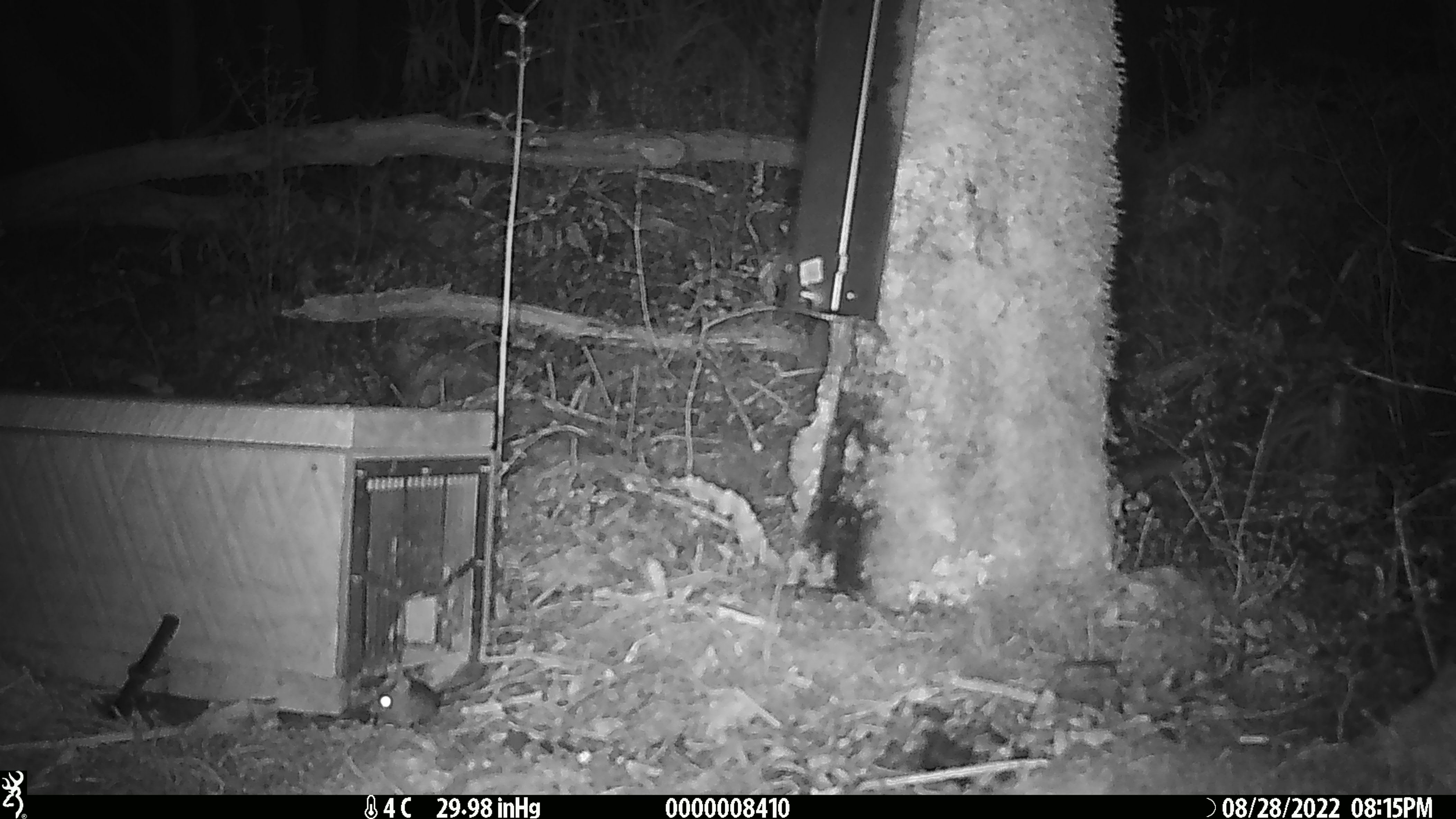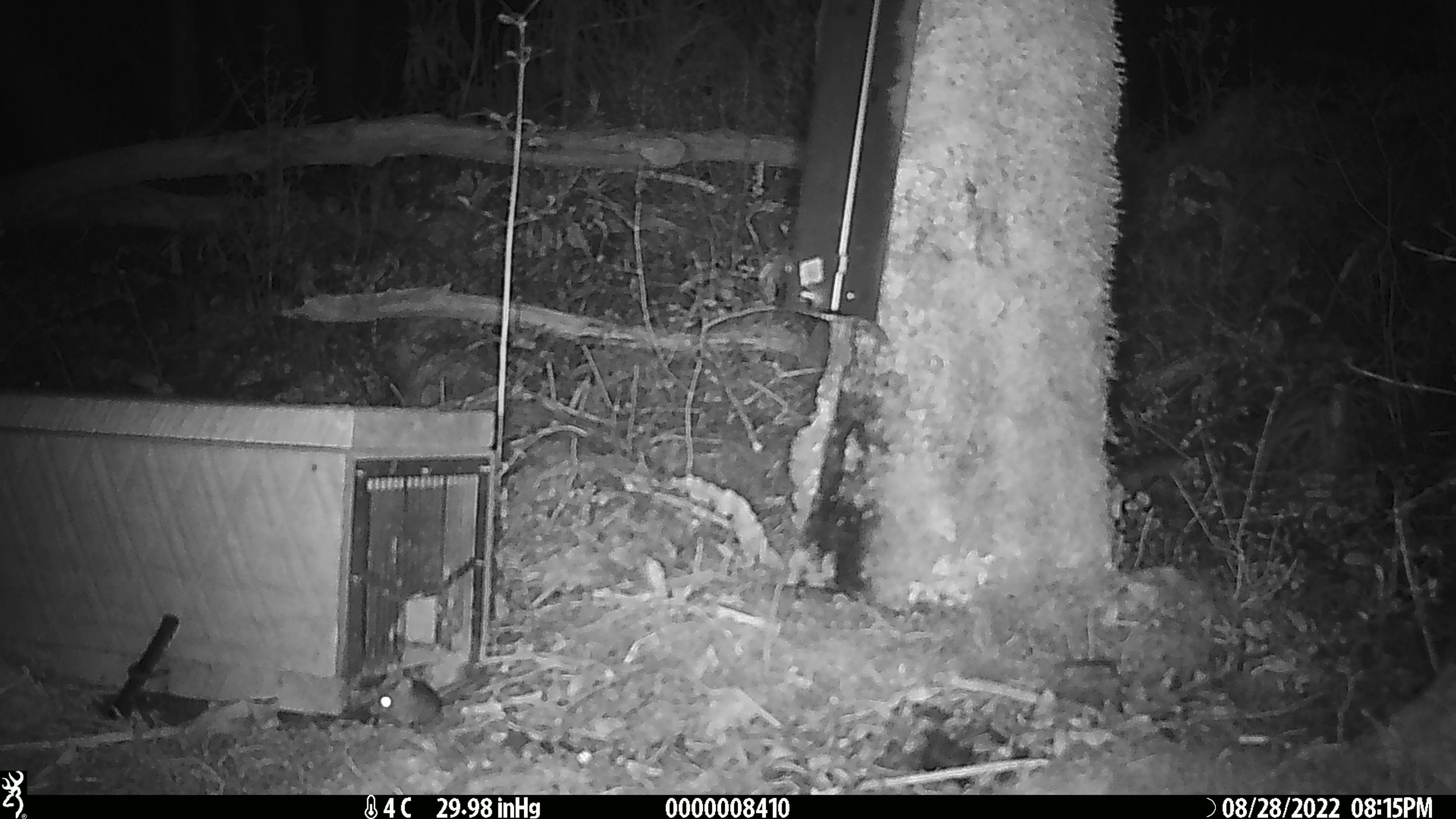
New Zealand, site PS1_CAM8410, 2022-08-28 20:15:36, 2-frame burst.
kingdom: Animalia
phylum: Chordata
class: Mammalia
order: Rodentia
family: Muridae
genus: Mus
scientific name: Mus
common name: mouse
Mouse (Mus).